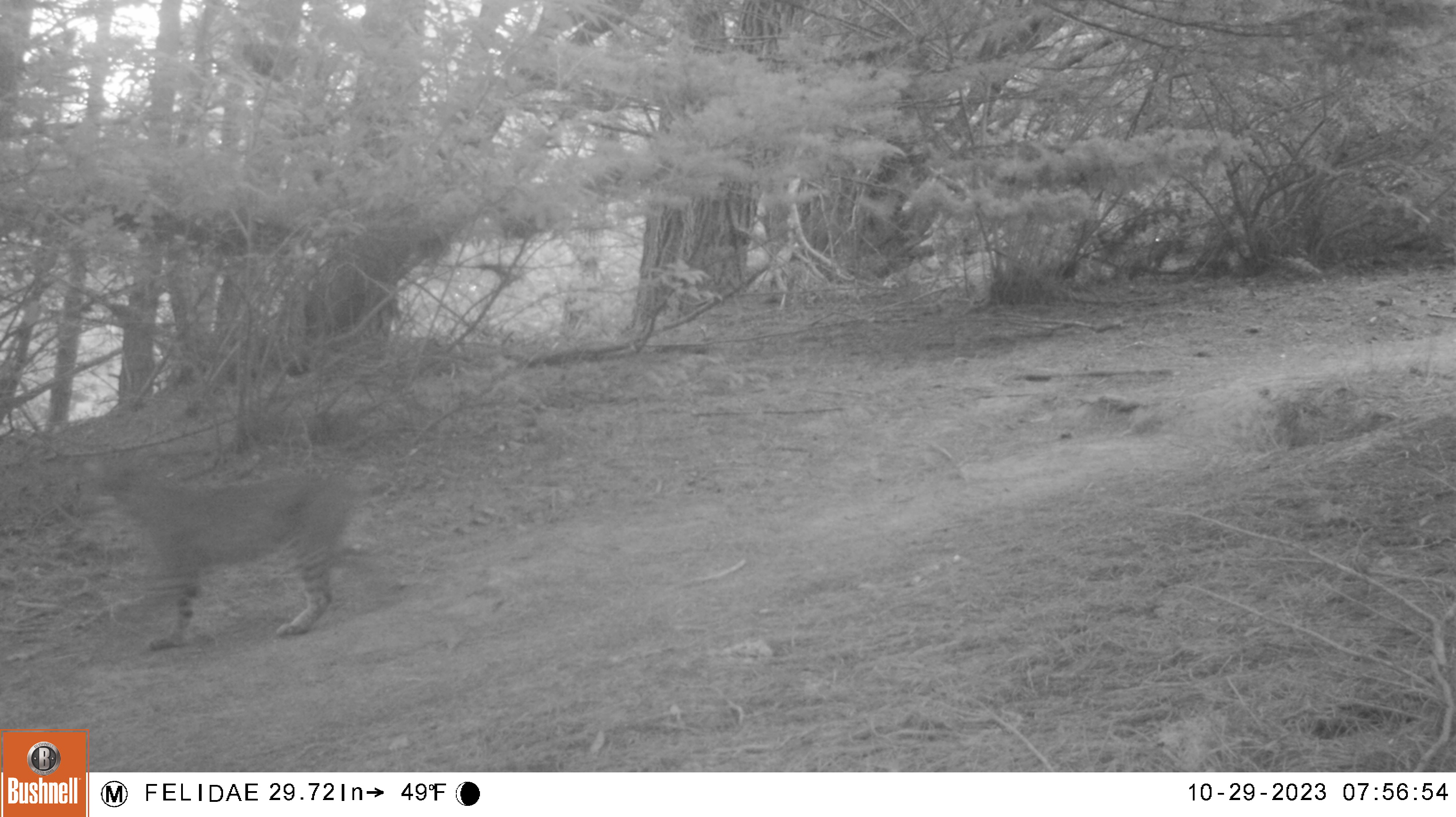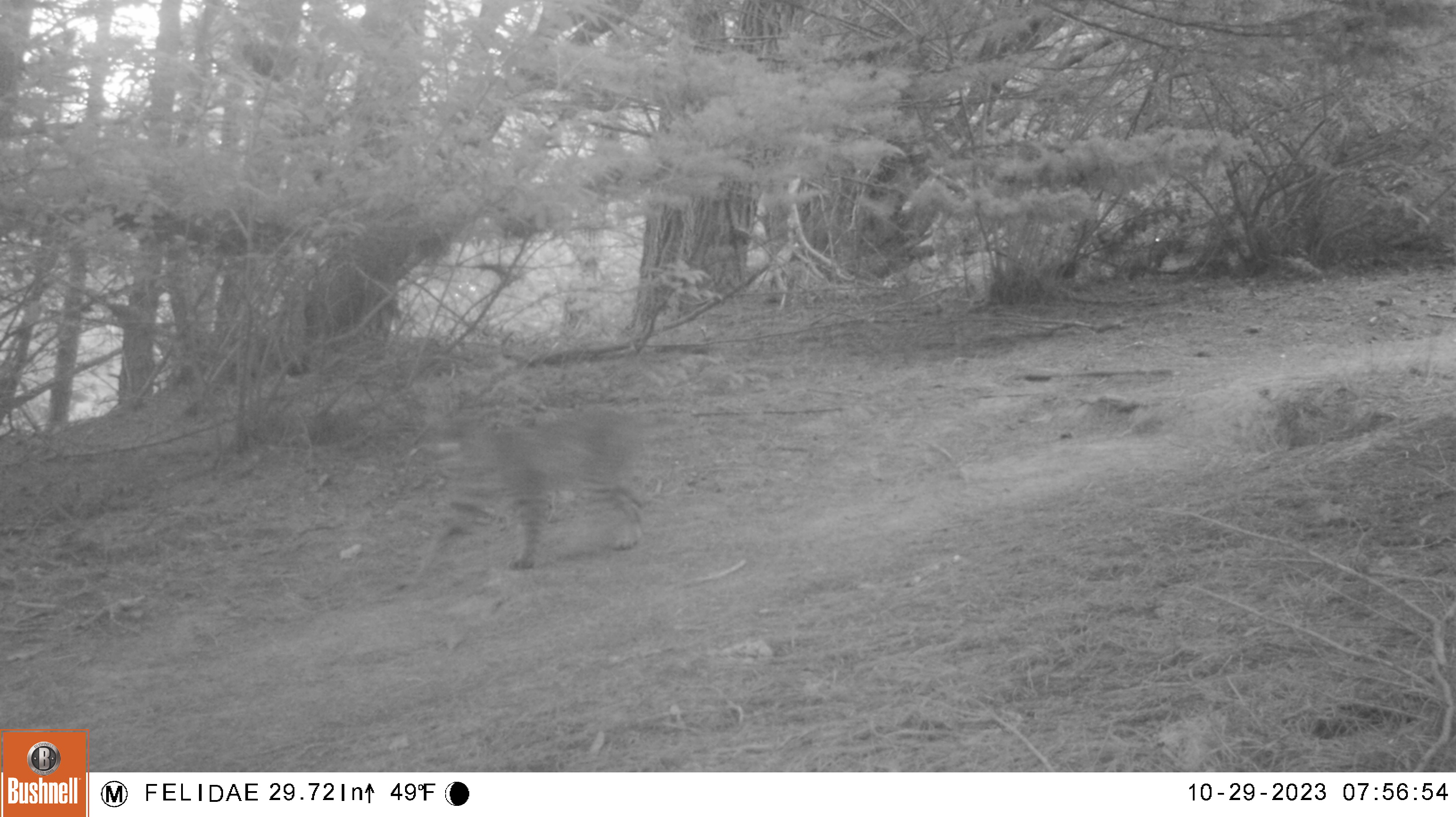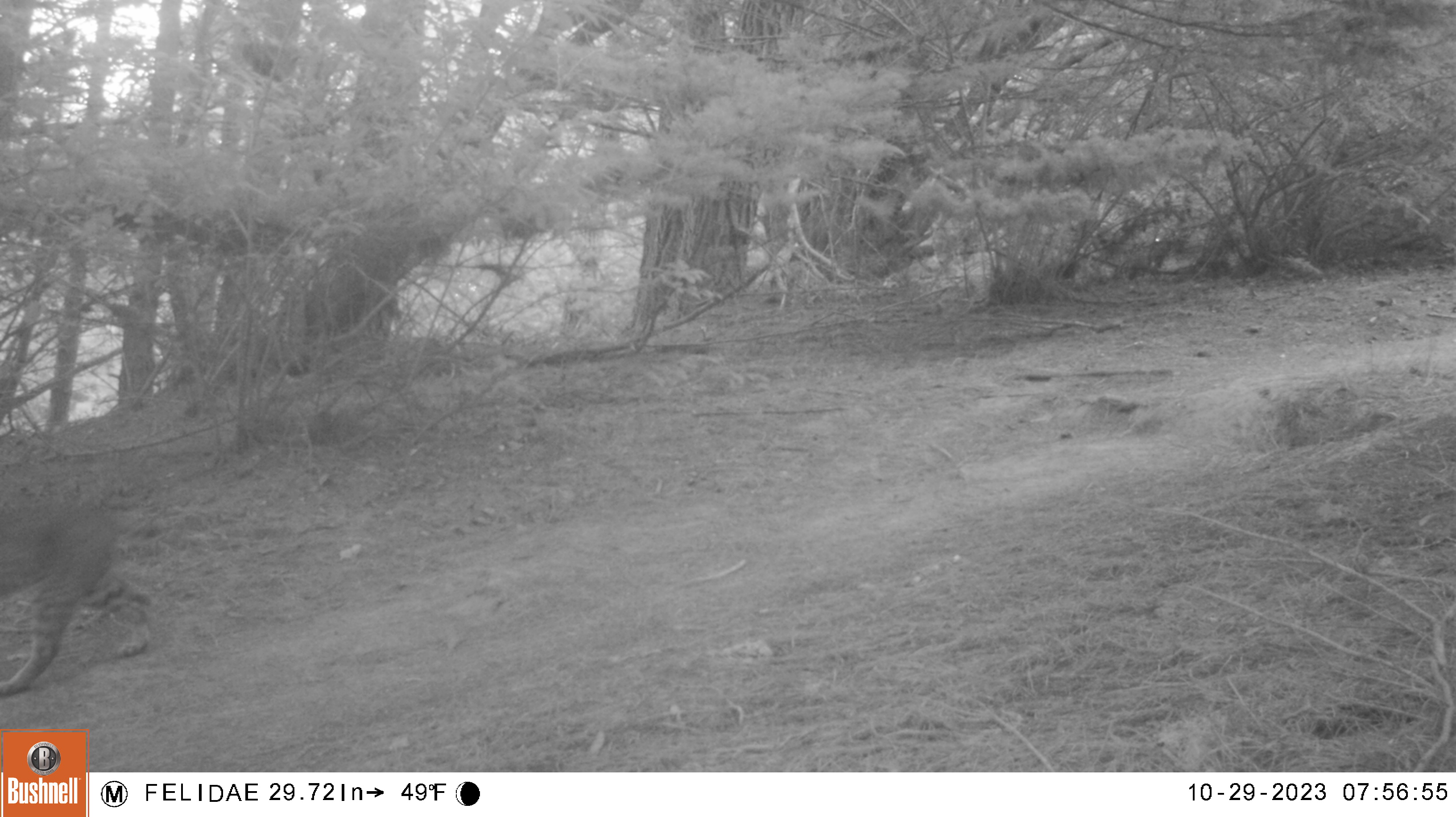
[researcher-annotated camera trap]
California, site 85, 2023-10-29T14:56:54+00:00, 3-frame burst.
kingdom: Animalia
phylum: Chordata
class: Mammalia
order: Carnivora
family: Felidae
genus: Lynx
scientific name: Lynx rufus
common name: bobcat